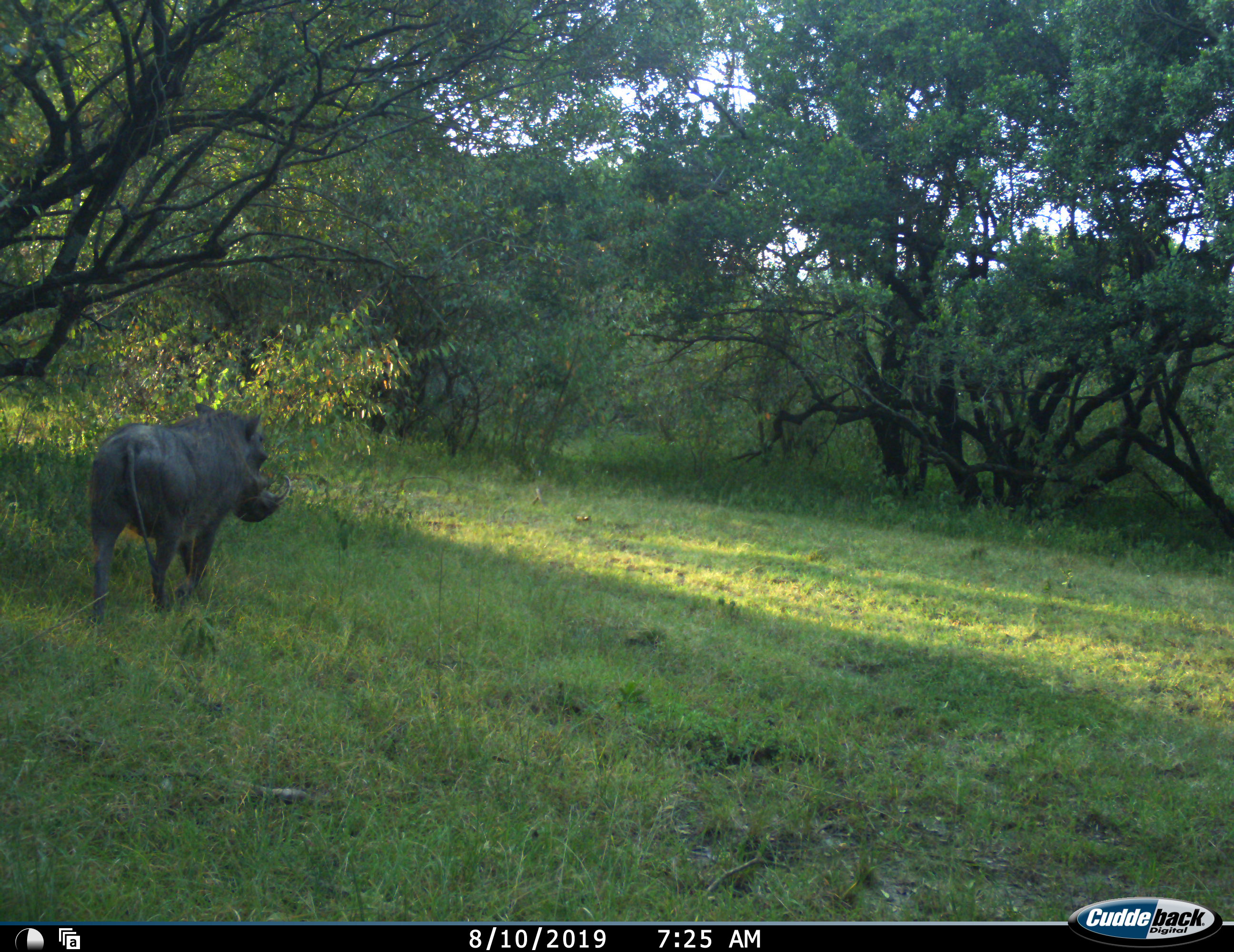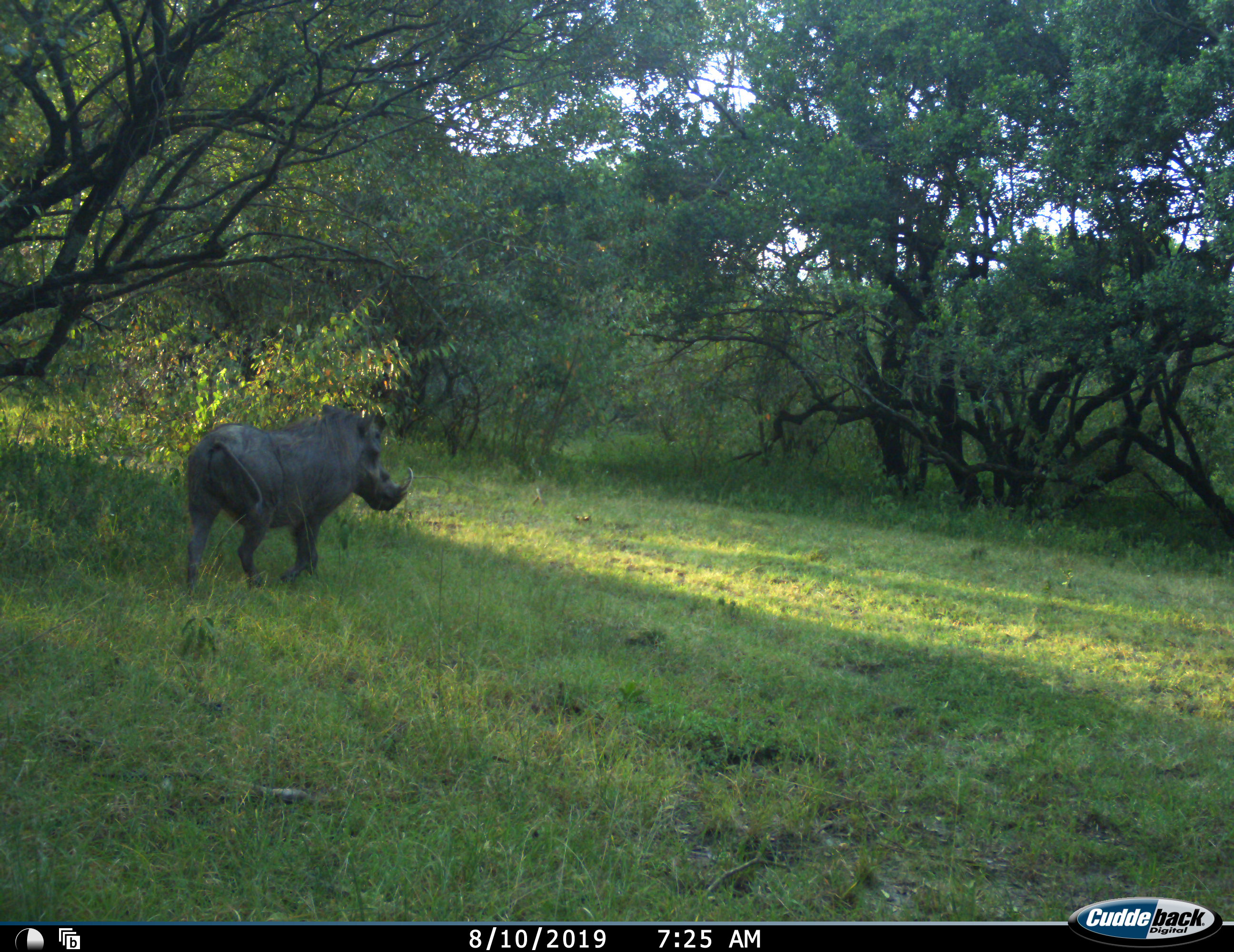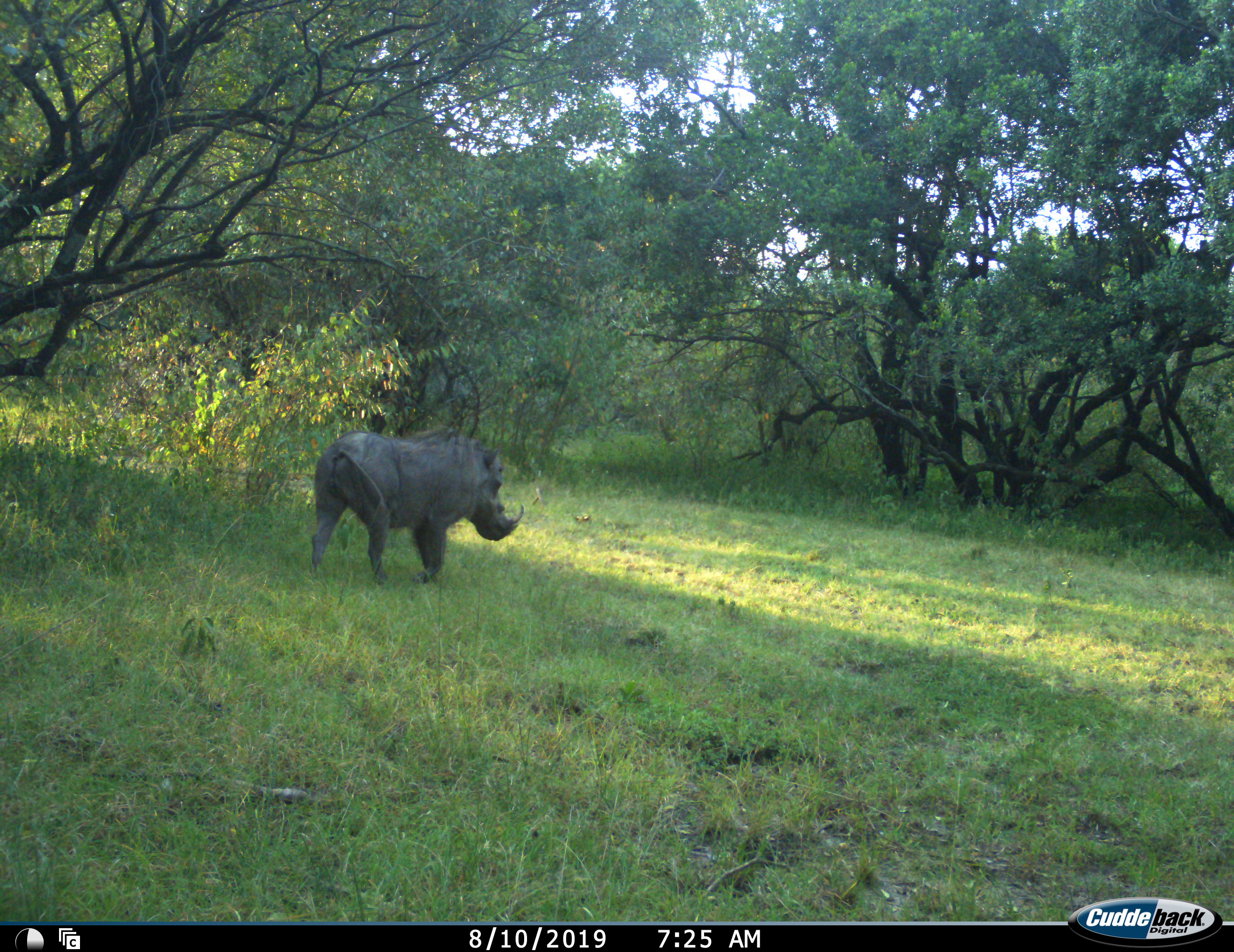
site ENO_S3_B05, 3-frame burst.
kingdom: Animalia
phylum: Chordata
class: Mammalia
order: Artiodactyla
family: Suidae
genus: Phacochoerus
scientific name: Phacochoerus africanus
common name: warthog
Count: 1.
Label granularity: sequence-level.